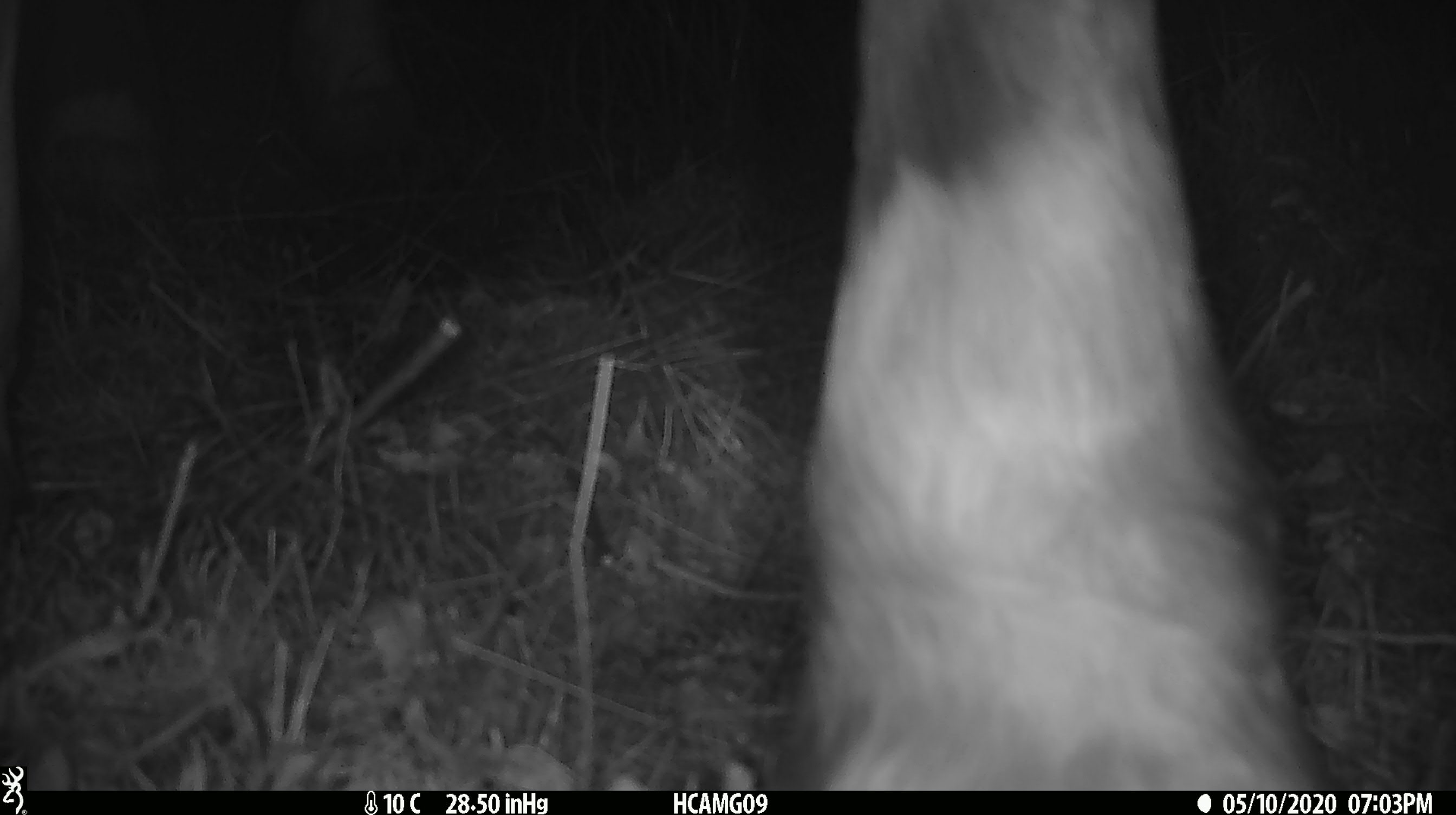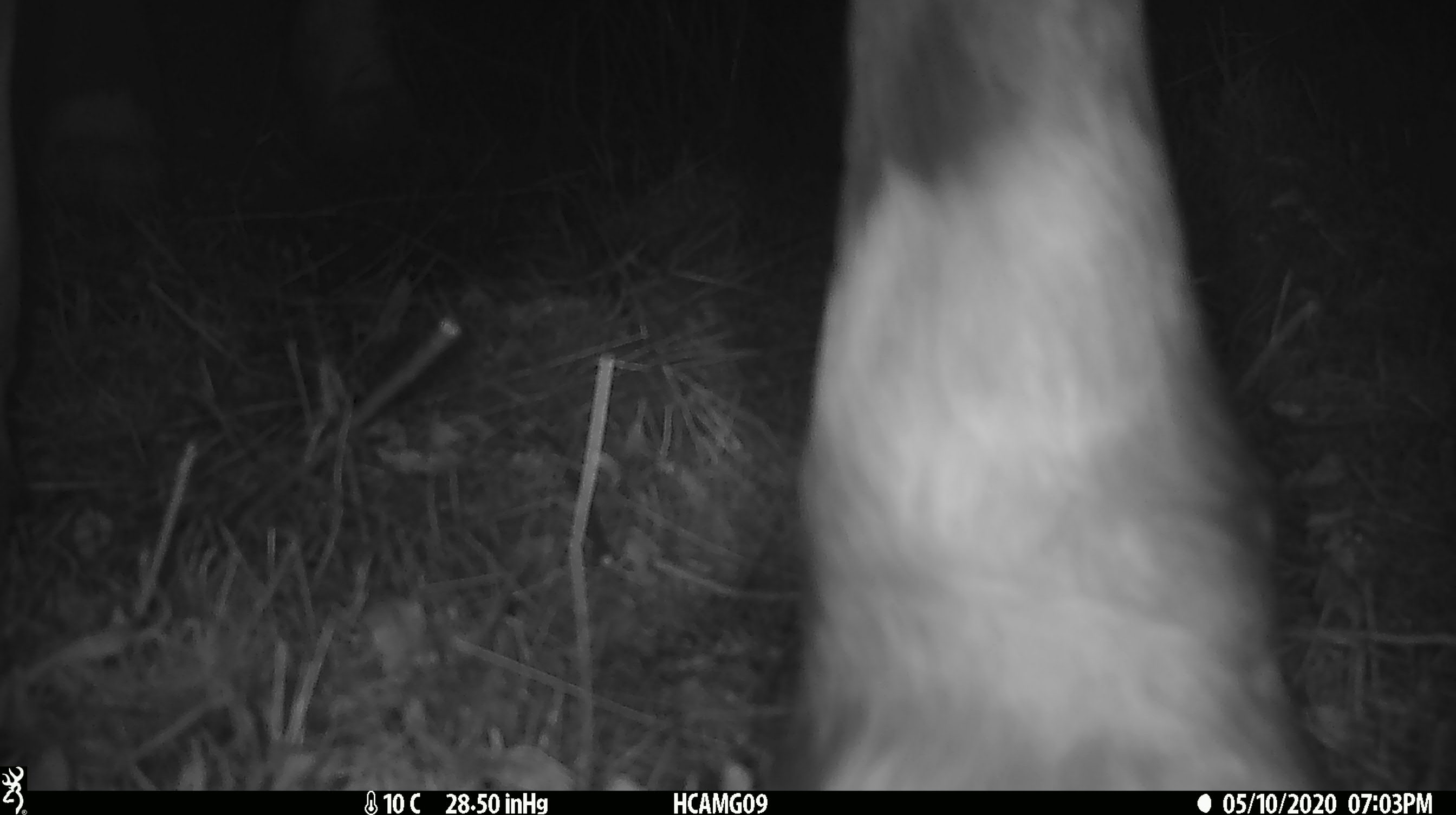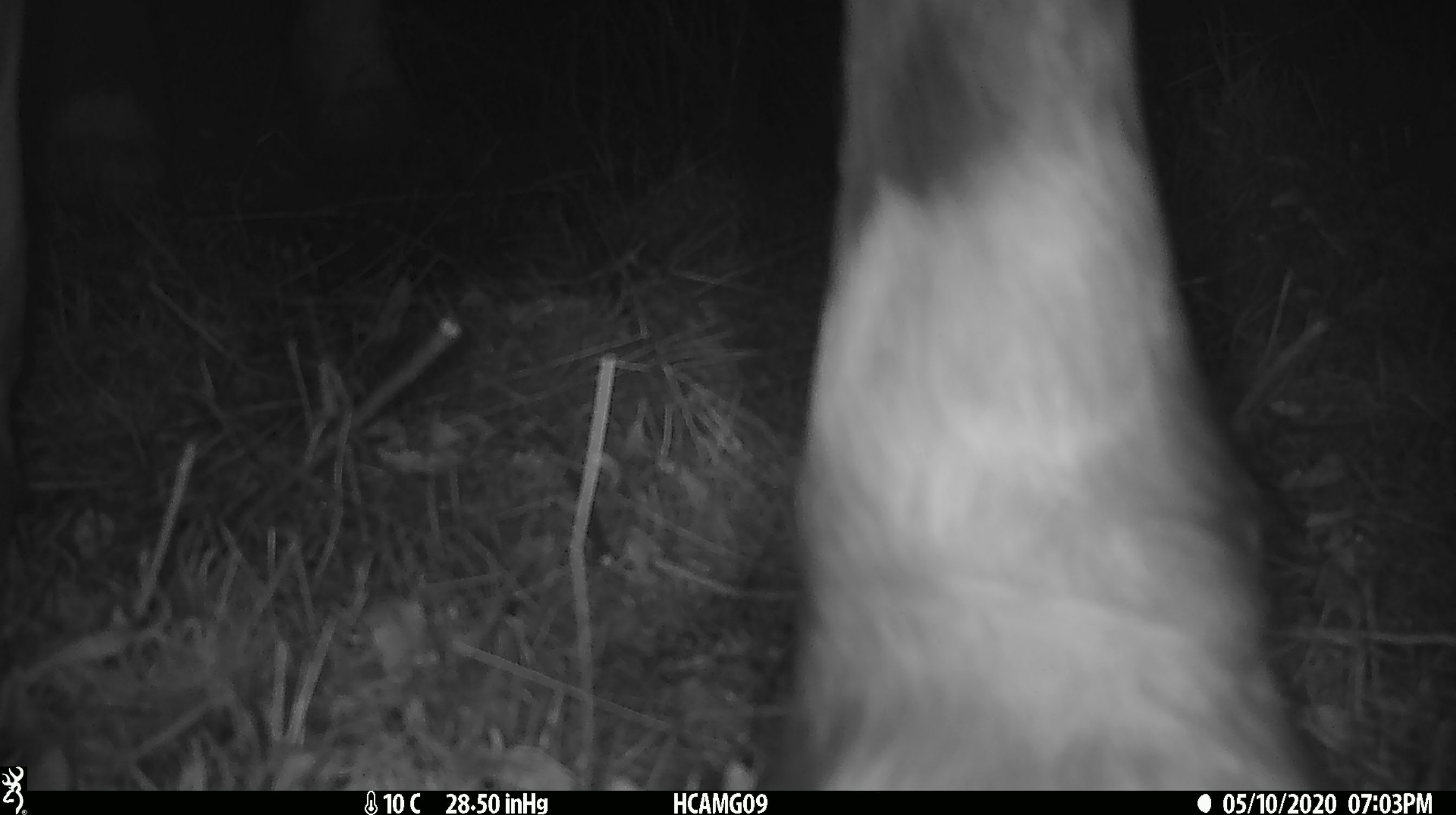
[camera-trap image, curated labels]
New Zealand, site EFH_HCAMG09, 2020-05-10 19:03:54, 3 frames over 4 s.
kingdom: Animalia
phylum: Chordata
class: Mammalia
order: Artiodactyla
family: Bovidae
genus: Bos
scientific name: Bos taurus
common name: domestic cow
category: cow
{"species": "cow (domestic cow) (Bos taurus)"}